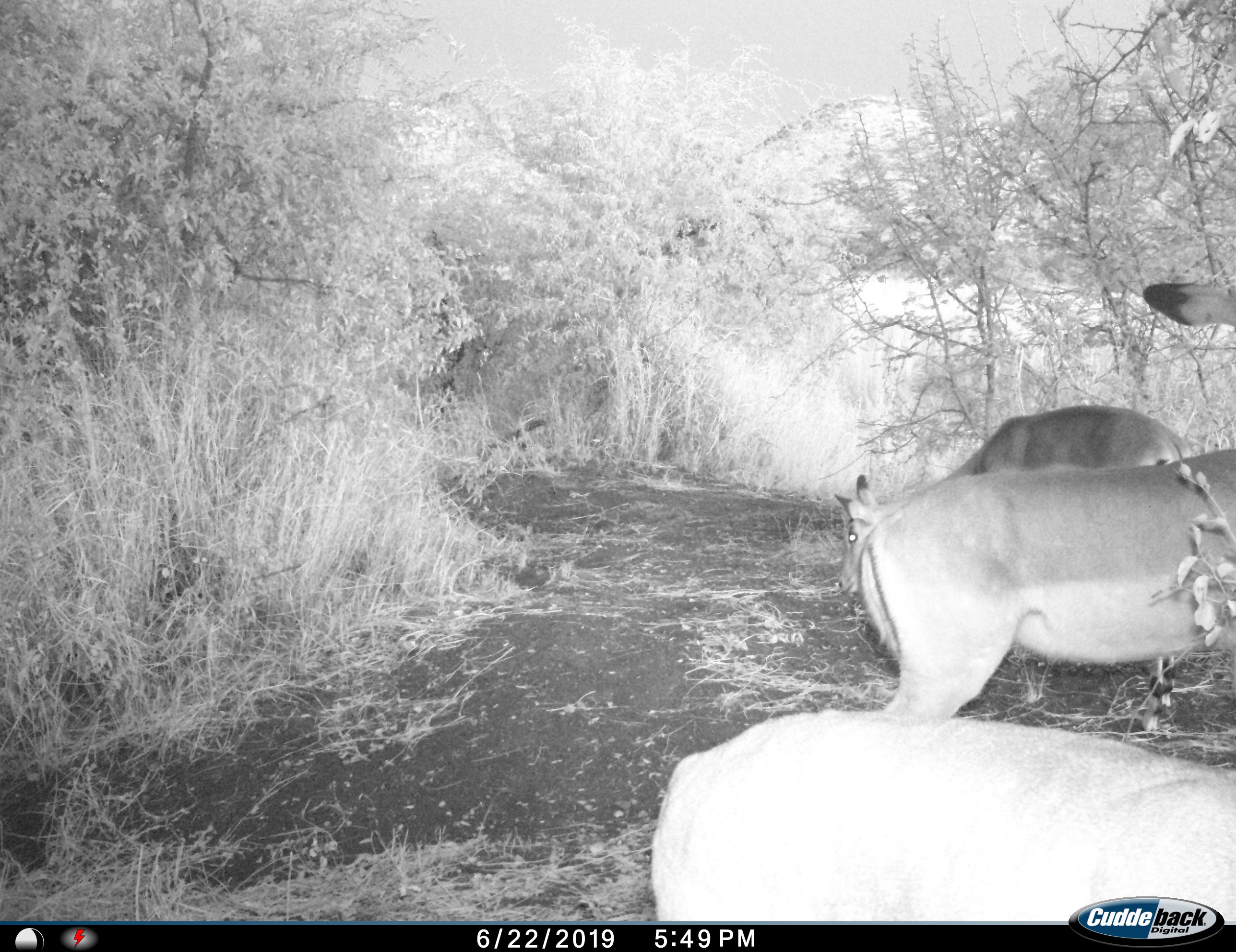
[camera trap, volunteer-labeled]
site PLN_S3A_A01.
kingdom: Animalia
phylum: Chordata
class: Mammalia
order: Artiodactyla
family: Bovidae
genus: Aepyceros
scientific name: Aepyceros melampus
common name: impala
Impala (Aepyceros melampus), count 3. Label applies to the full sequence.